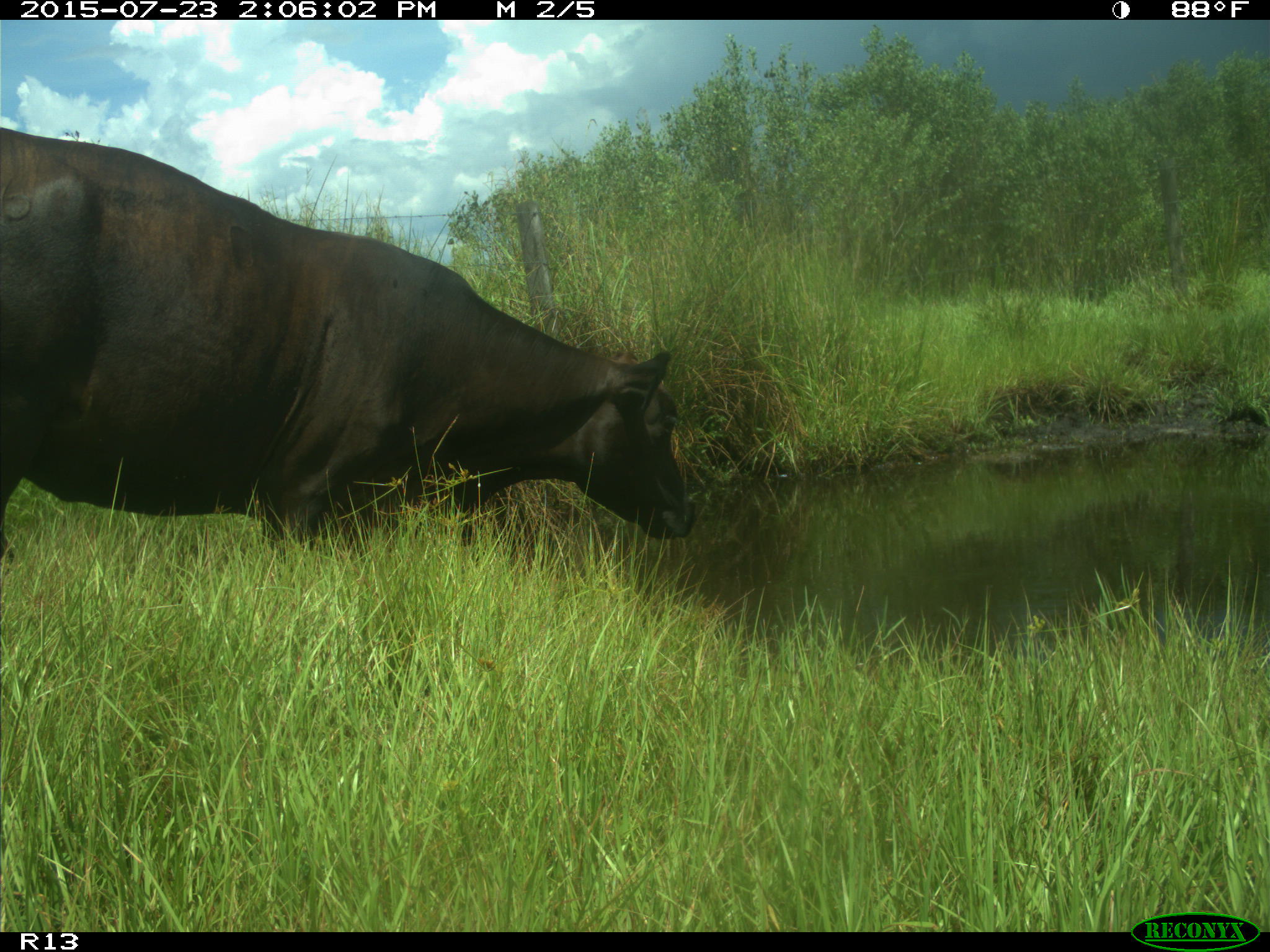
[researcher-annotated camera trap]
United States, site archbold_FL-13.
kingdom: Animalia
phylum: Chordata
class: Mammalia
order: Artiodactyla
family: Bovidae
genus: Bos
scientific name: Bos taurus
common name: domestic cow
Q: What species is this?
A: Bos taurus (domestic cow).